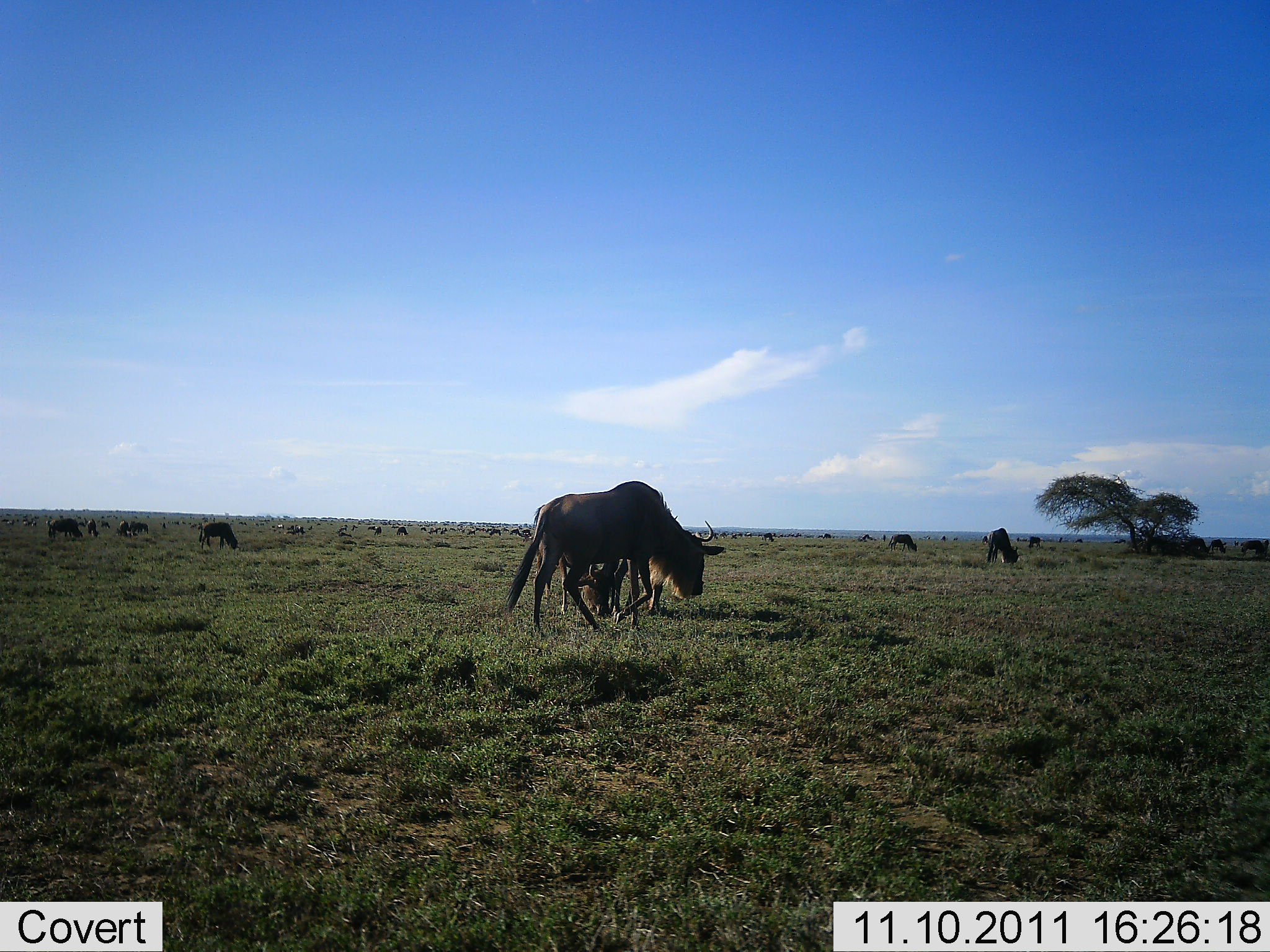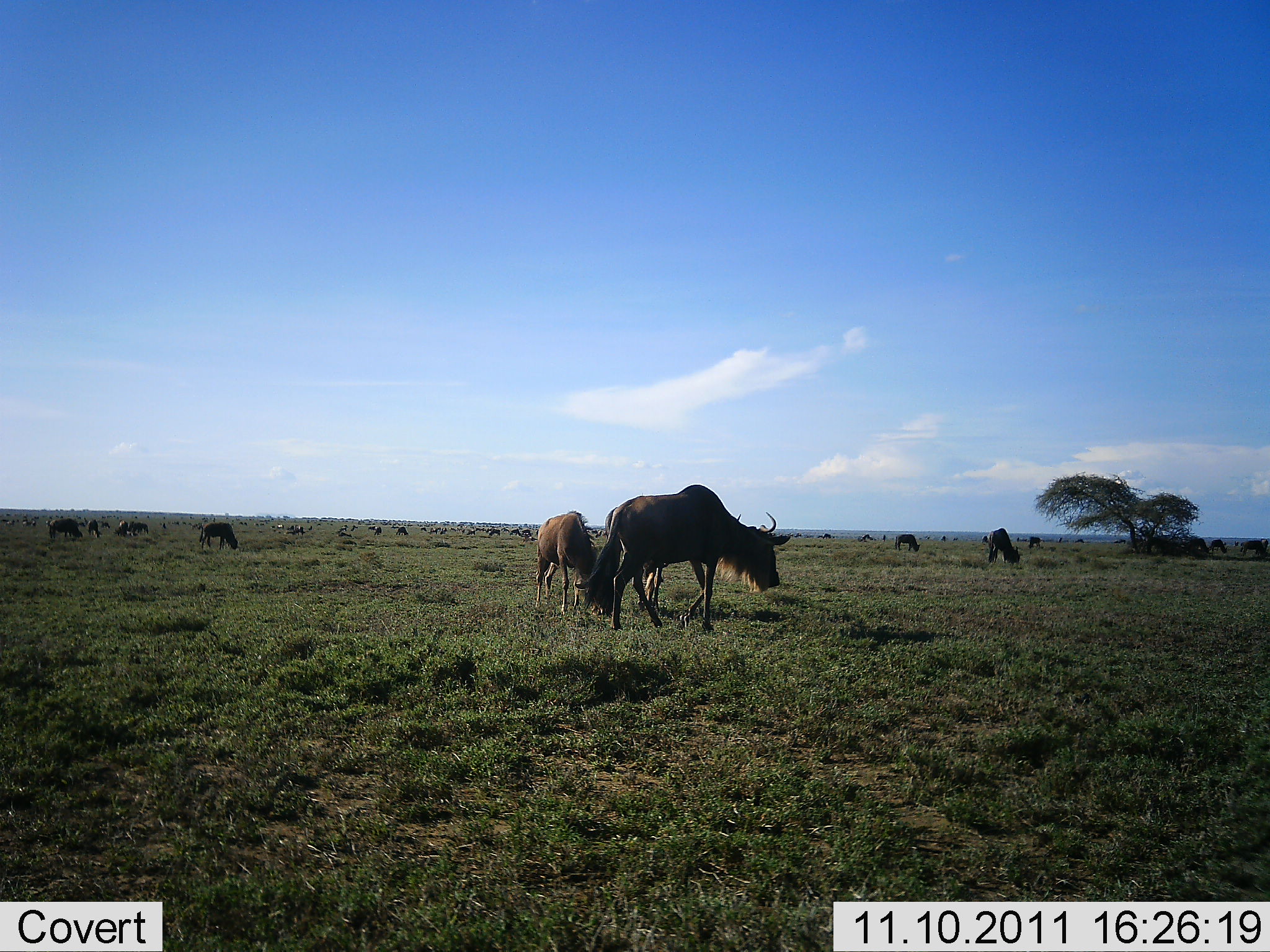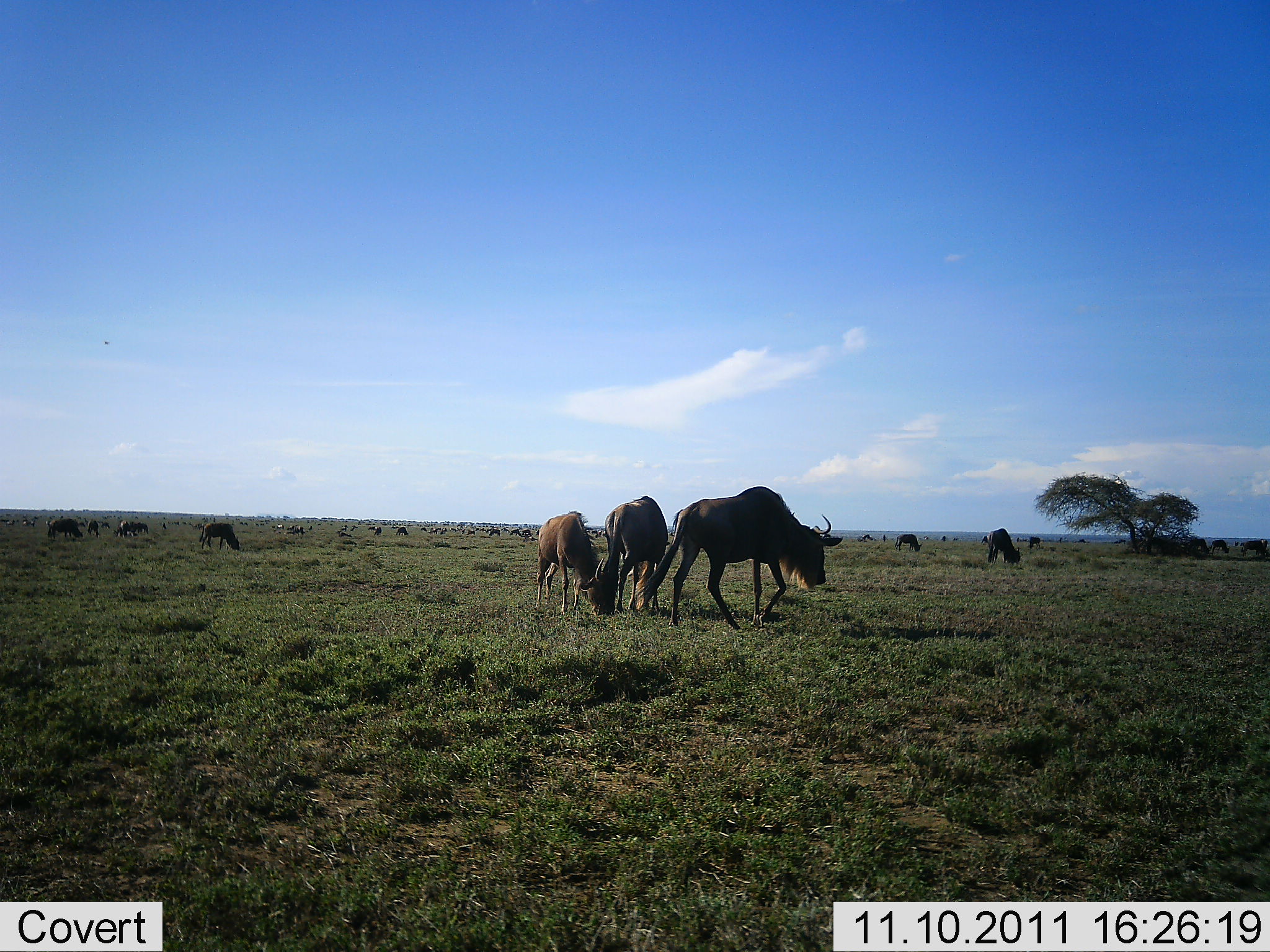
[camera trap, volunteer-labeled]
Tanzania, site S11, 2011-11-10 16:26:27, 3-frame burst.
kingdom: Animalia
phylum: Chordata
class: Mammalia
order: Artiodactyla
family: Bovidae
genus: Connochaetes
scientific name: Connochaetes taurinus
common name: blue wildebeest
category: wildebeest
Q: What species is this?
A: Wildebeest (blue wildebeest) (Connochaetes taurinus).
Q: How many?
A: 11-50.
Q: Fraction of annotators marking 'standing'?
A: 43%.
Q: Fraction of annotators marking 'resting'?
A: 0%.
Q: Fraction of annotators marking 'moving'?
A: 79%.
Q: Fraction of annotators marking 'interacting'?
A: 7%.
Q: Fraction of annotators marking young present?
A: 14%.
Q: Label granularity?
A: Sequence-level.